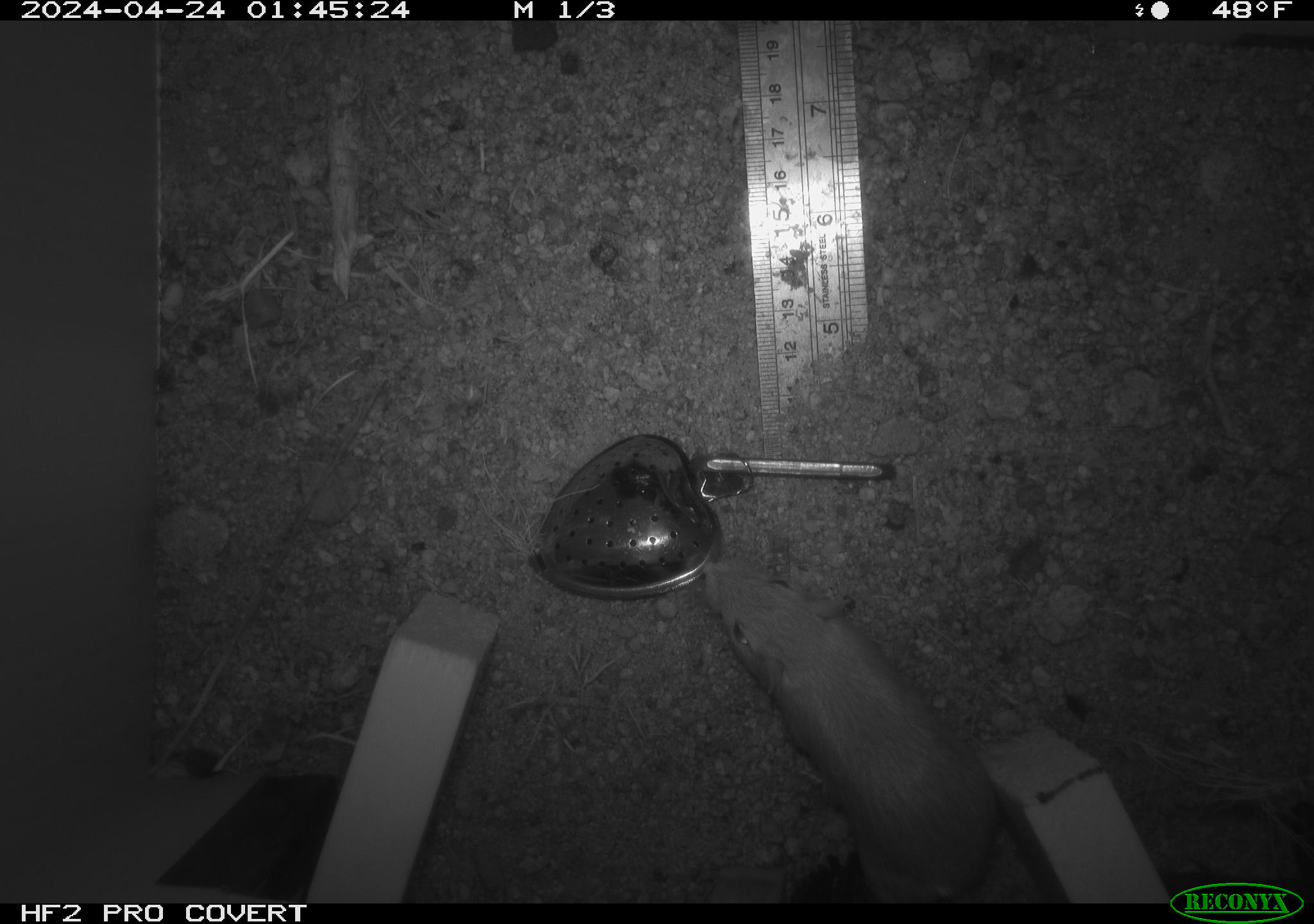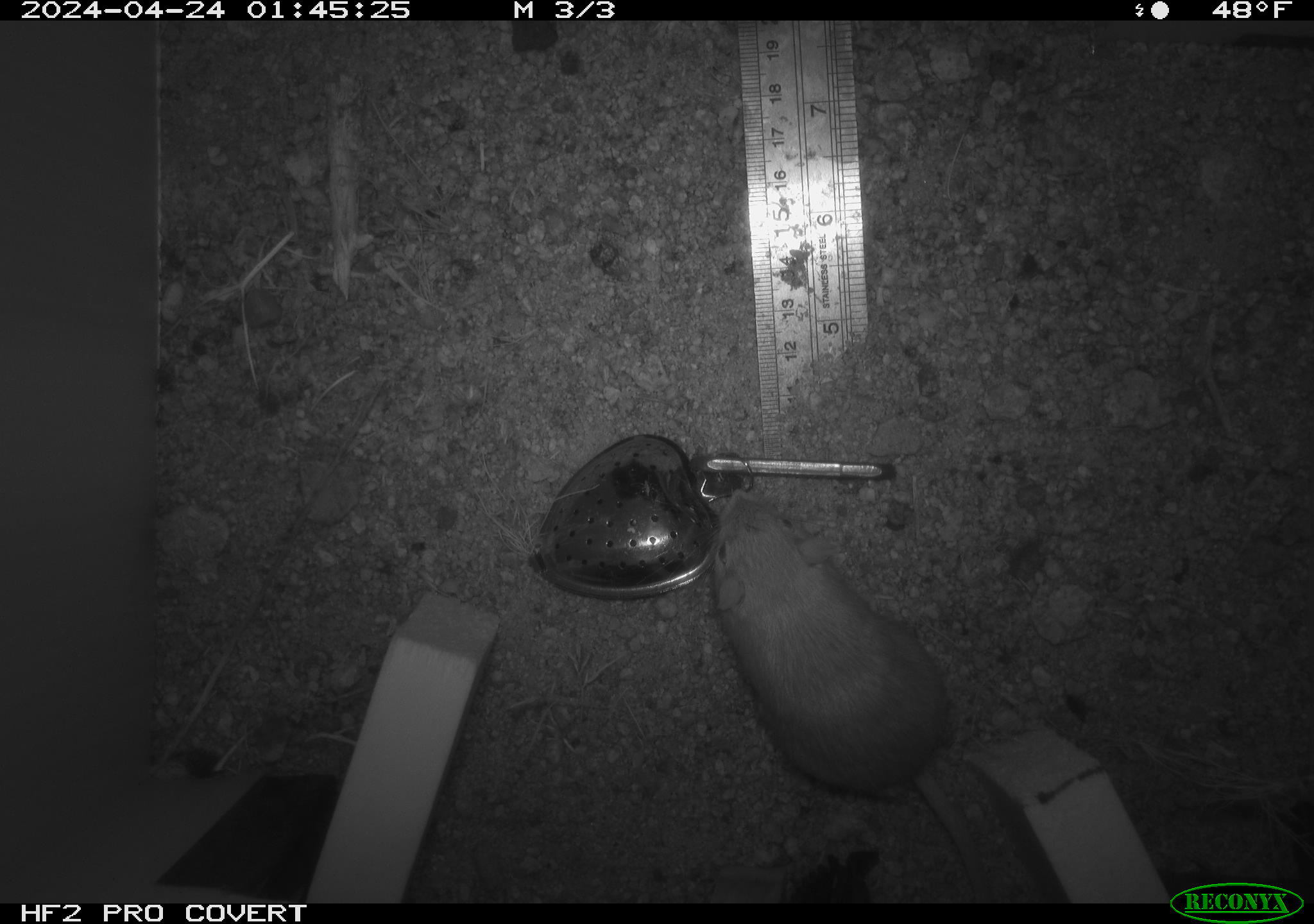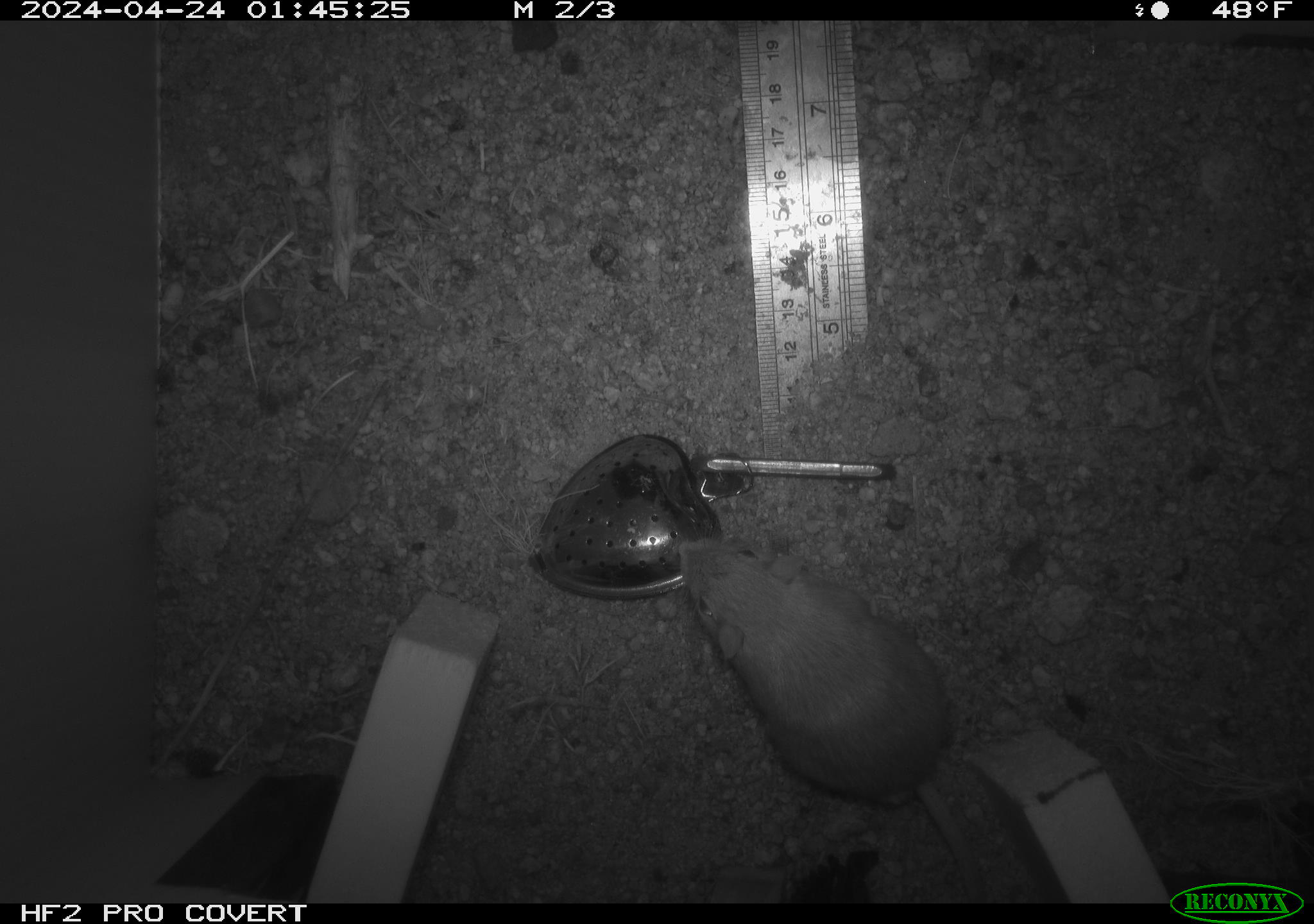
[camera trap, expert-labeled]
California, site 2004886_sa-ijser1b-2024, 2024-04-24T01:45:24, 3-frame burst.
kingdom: Animalia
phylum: Chordata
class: Mammalia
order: Rodentia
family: Heteromyidae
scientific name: Heteromyidae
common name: kangaroo rats and pocket mice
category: heteromyidae family